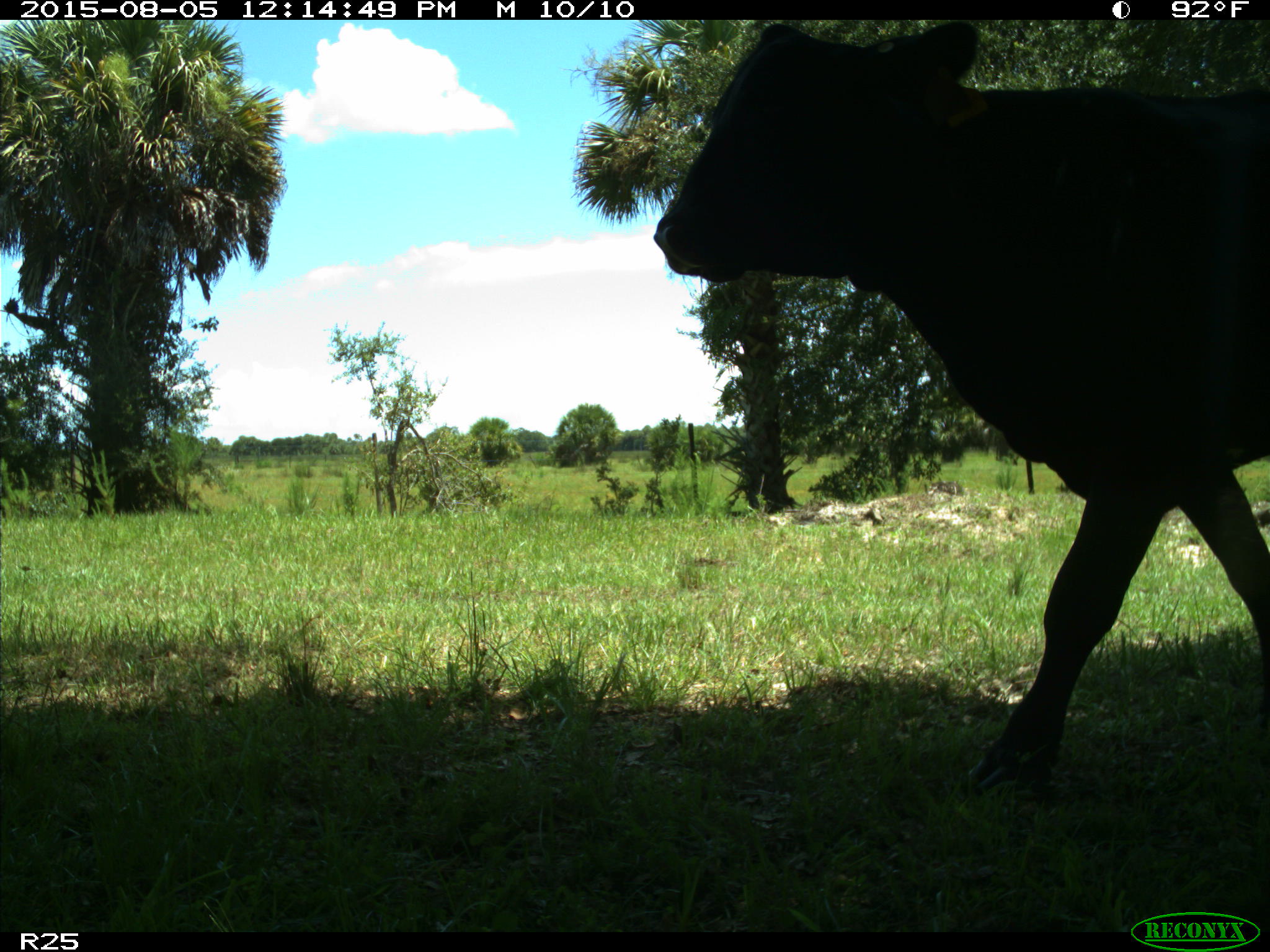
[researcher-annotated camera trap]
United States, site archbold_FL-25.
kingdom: Animalia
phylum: Chordata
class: Mammalia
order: Artiodactyla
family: Bovidae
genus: Bos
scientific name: Bos taurus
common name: domestic cow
Bos taurus (domestic cow).